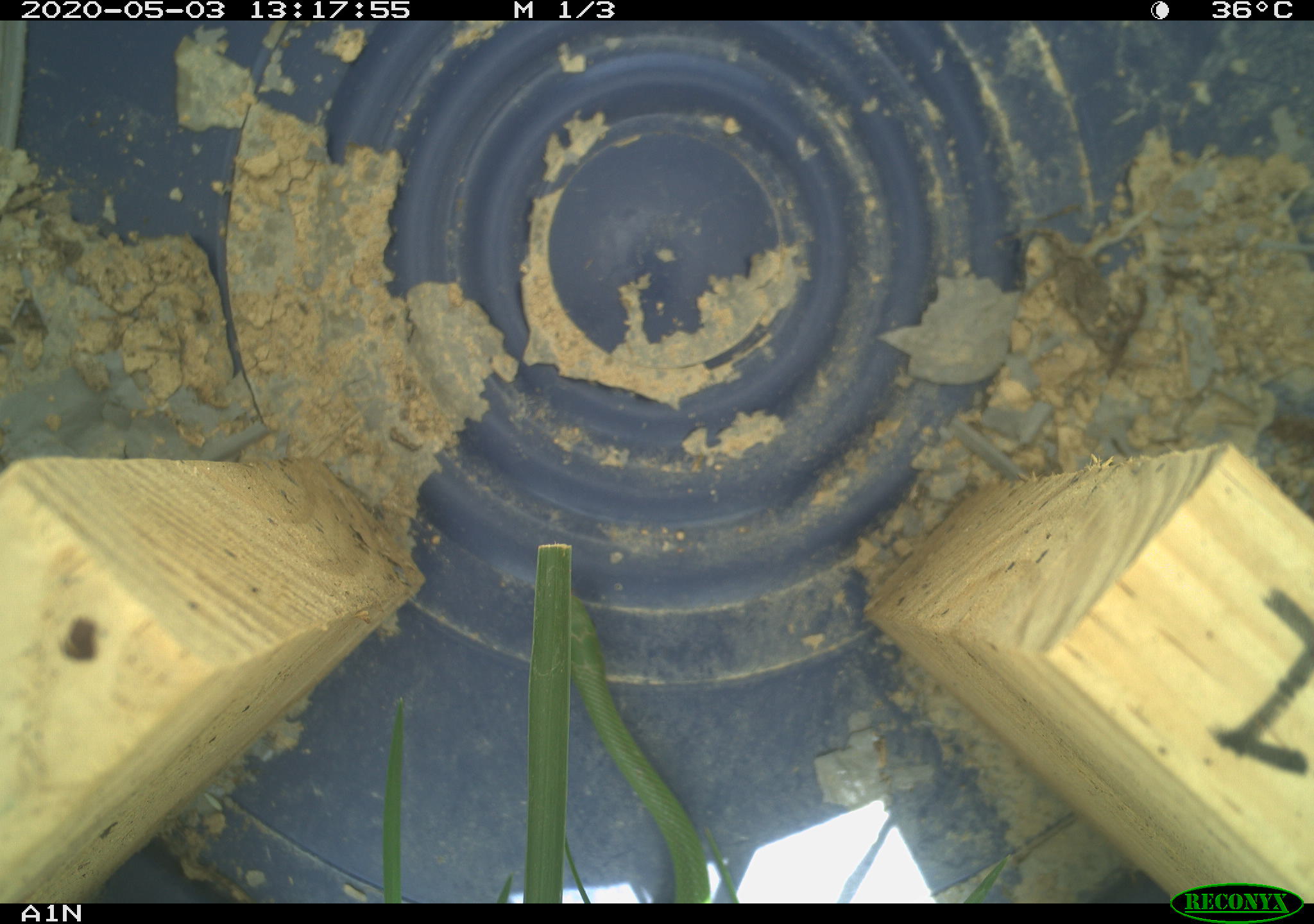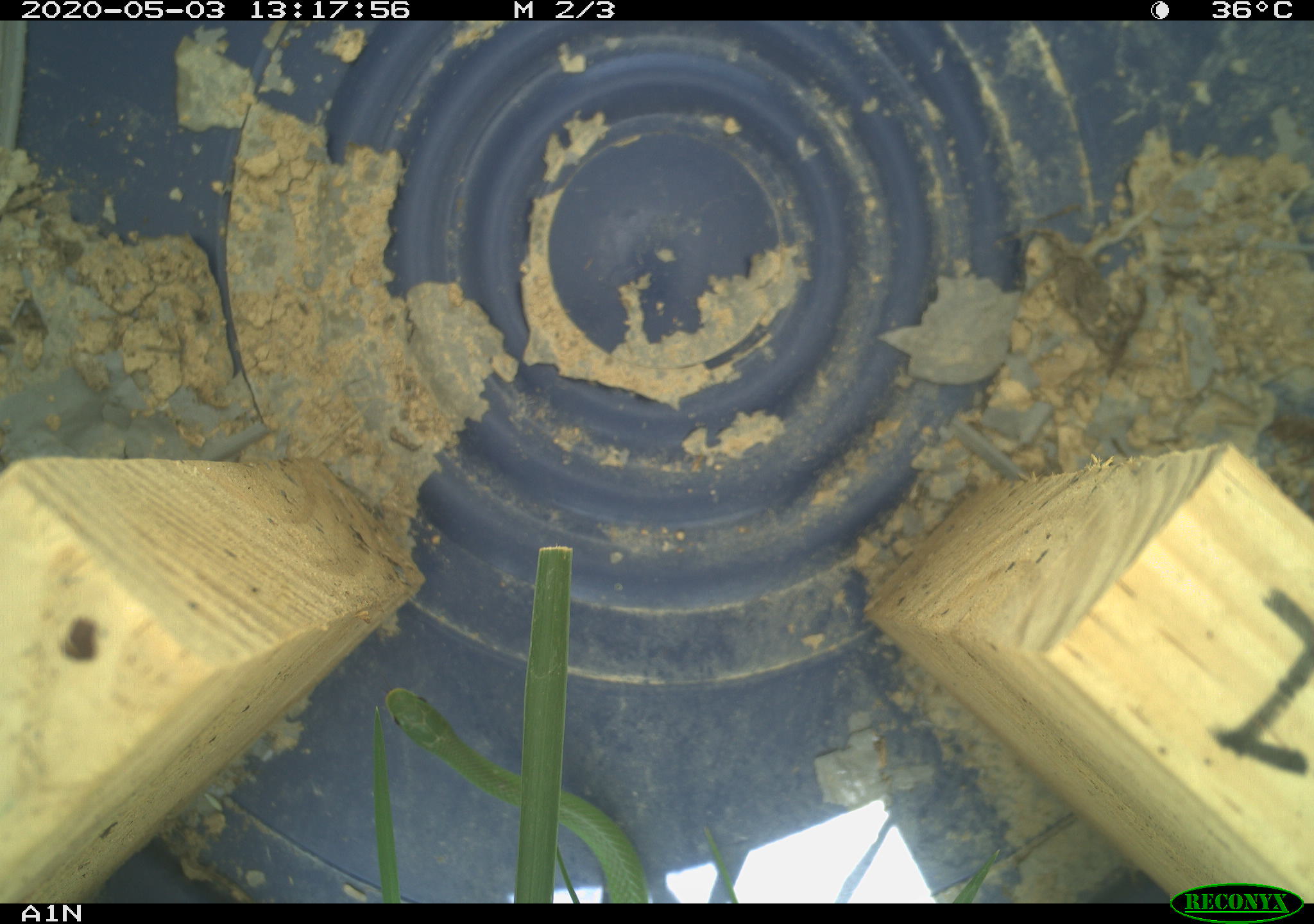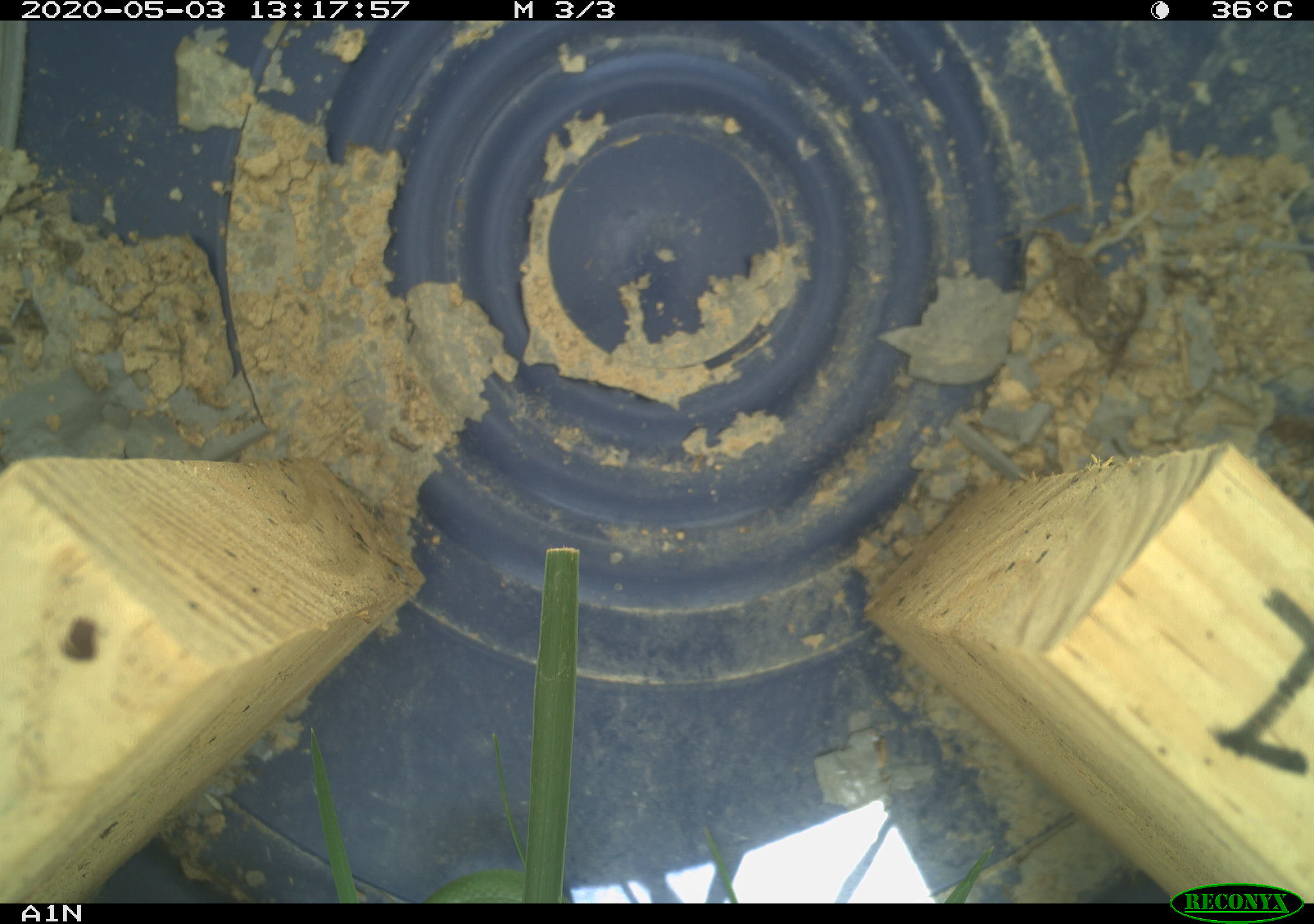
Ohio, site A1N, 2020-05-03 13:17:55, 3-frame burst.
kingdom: Animalia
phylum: Chordata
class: Reptilia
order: Squamata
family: Colubridae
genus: Opheodrys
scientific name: Opheodrys vernalis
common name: smooth greensnake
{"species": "smooth greensnake (Opheodrys vernalis)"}